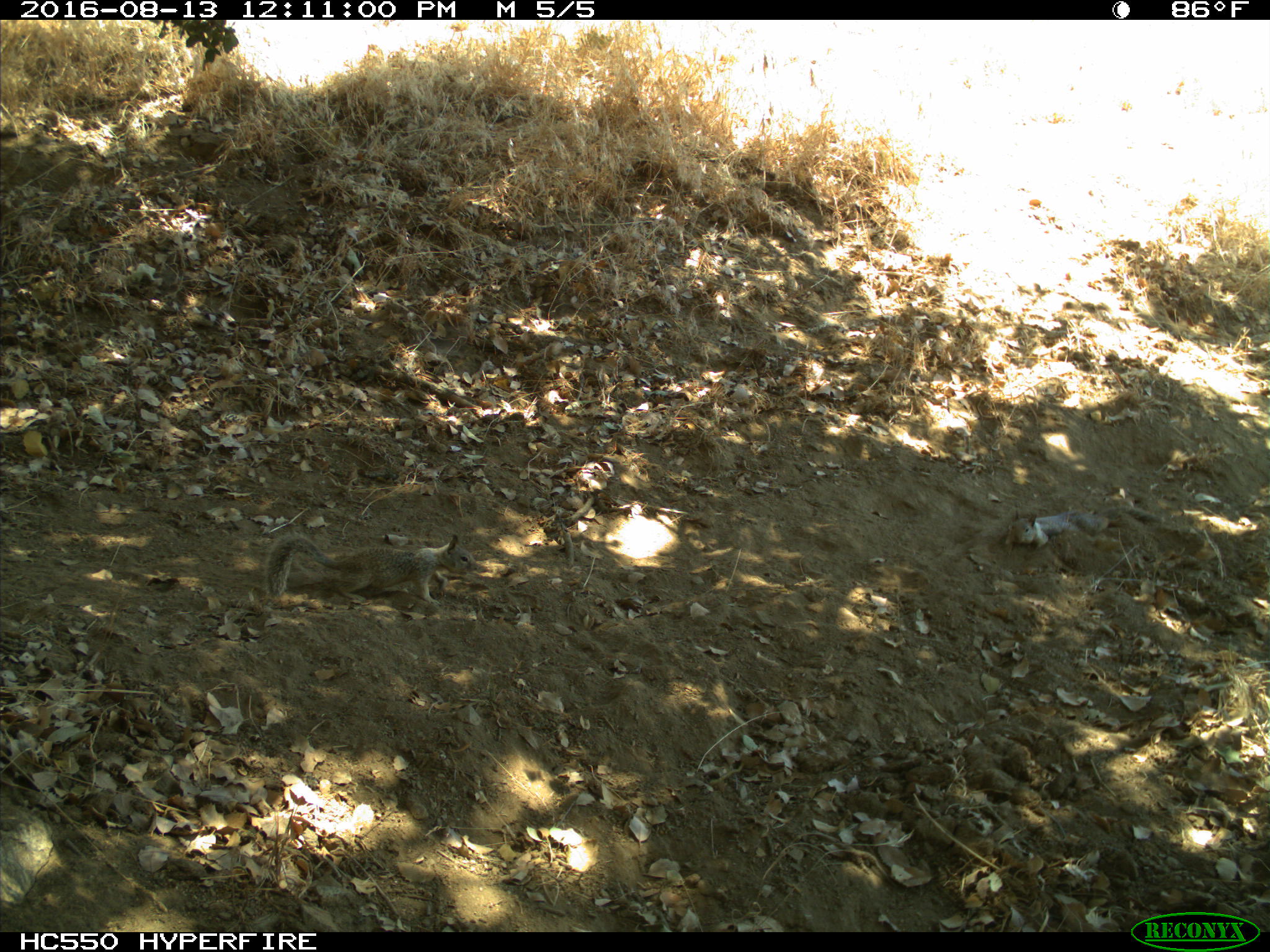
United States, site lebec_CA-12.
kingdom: Animalia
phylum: Chordata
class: Mammalia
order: Rodentia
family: Sciuridae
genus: Otospermophilus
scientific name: Otospermophilus beecheyi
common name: california ground squirrel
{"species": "Otospermophilus beecheyi (california ground squirrel)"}